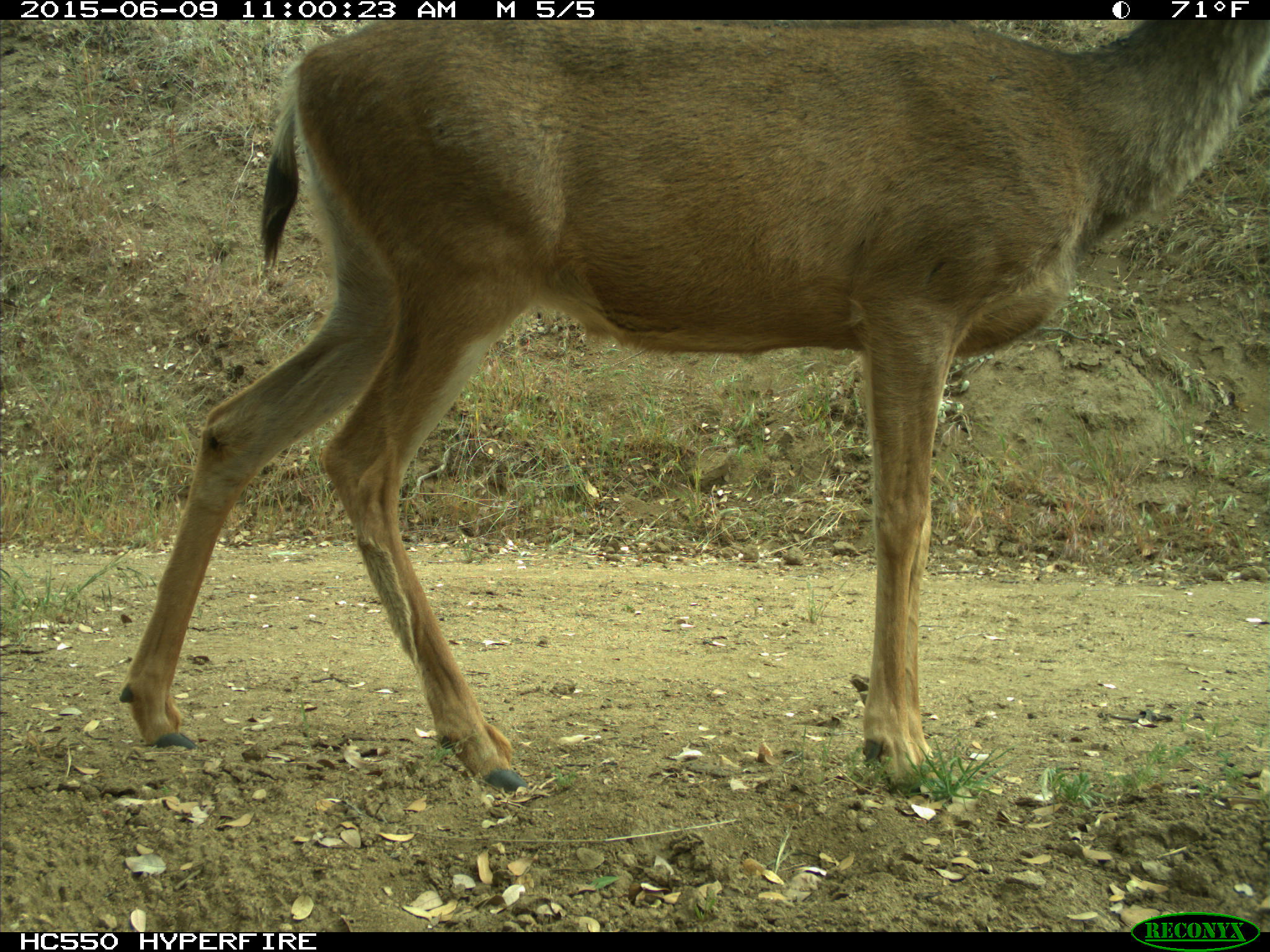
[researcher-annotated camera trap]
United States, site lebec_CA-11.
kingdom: Animalia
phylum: Chordata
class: Mammalia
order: Artiodactyla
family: Cervidae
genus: Odocoileus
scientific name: Odocoileus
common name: deer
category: unidentified deer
Unidentified deer (deer) (Odocoileus).